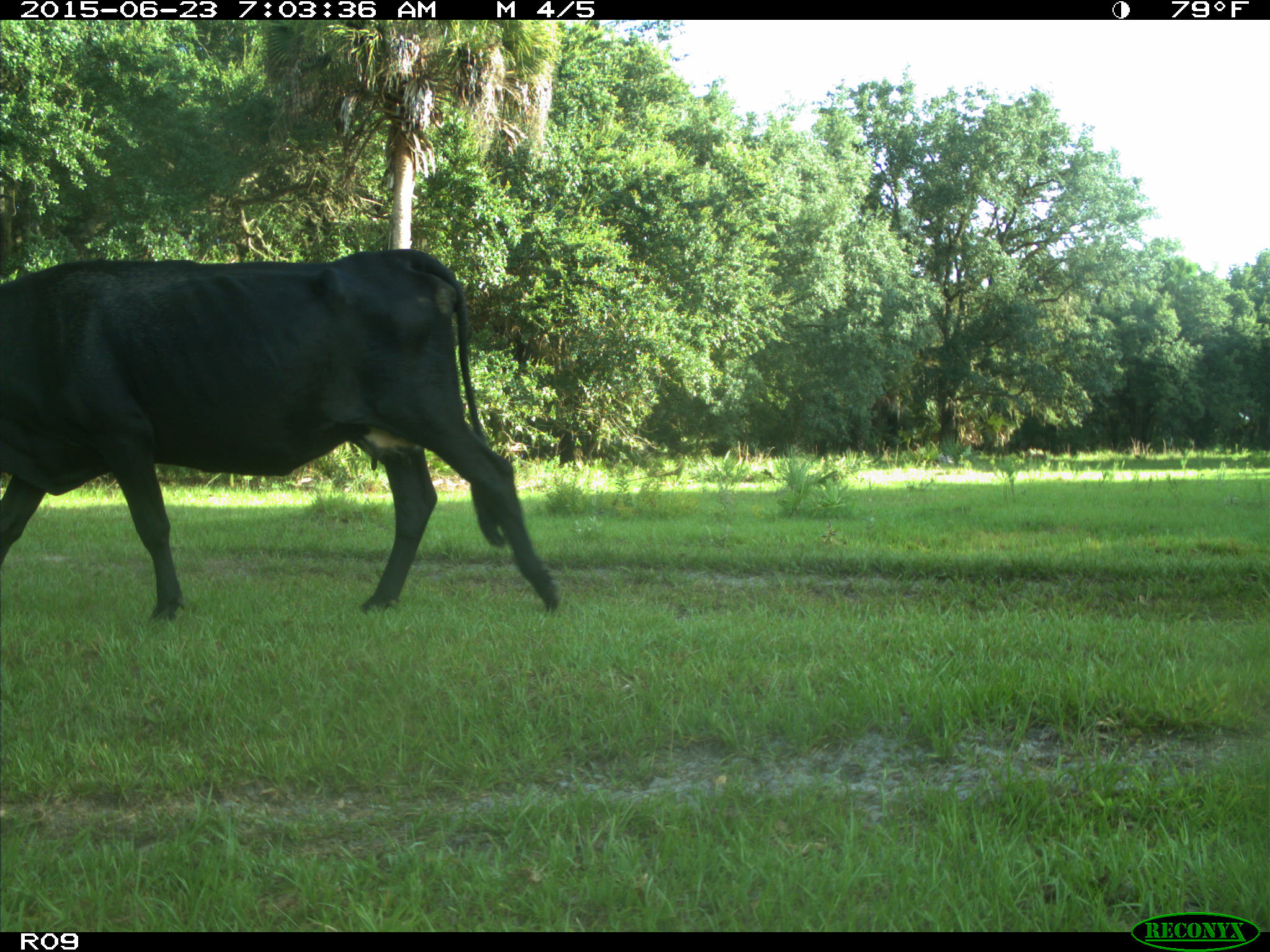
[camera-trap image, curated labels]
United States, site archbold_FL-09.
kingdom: Animalia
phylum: Chordata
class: Mammalia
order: Artiodactyla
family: Bovidae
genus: Bos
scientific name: Bos taurus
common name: domestic cow